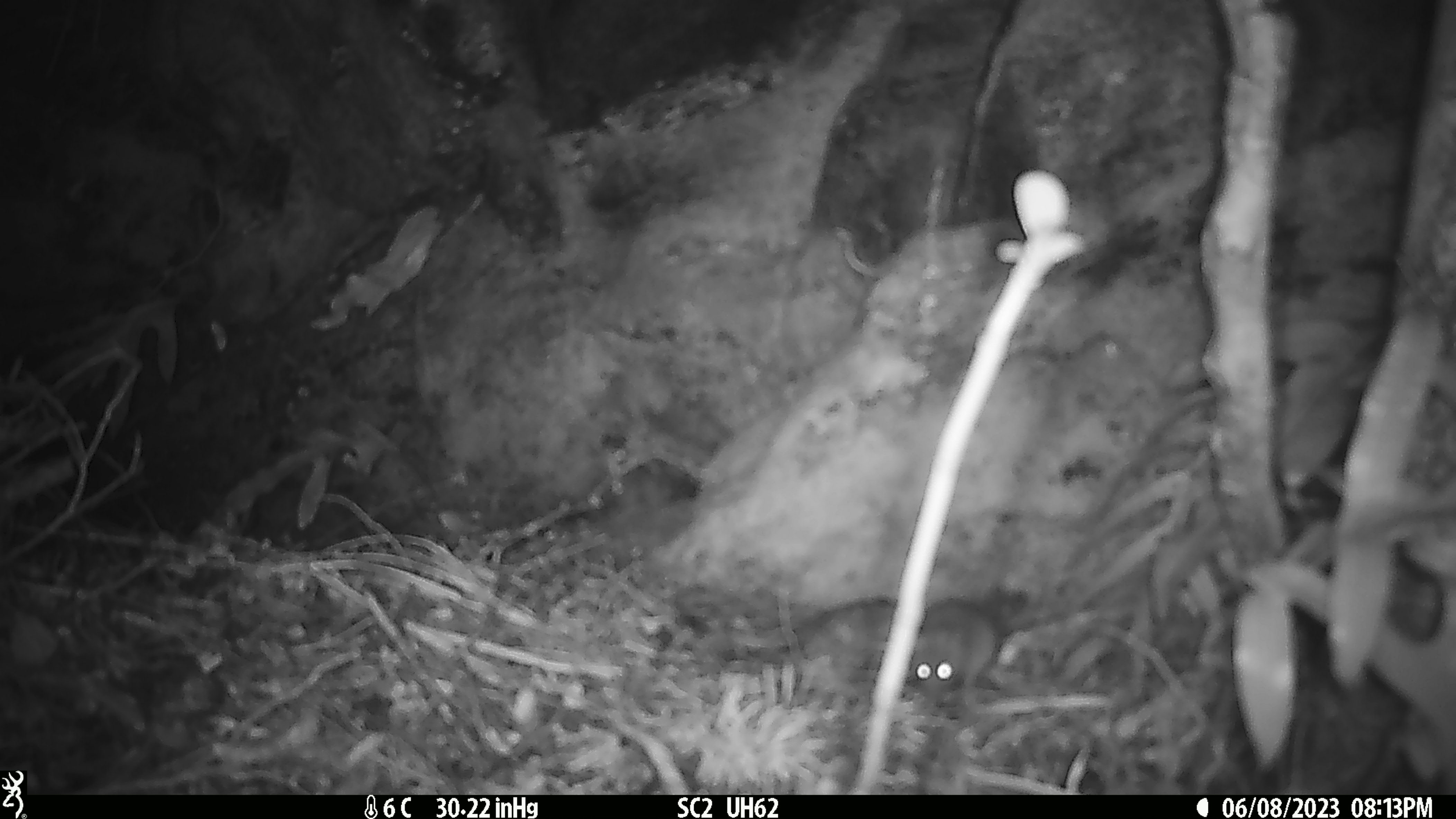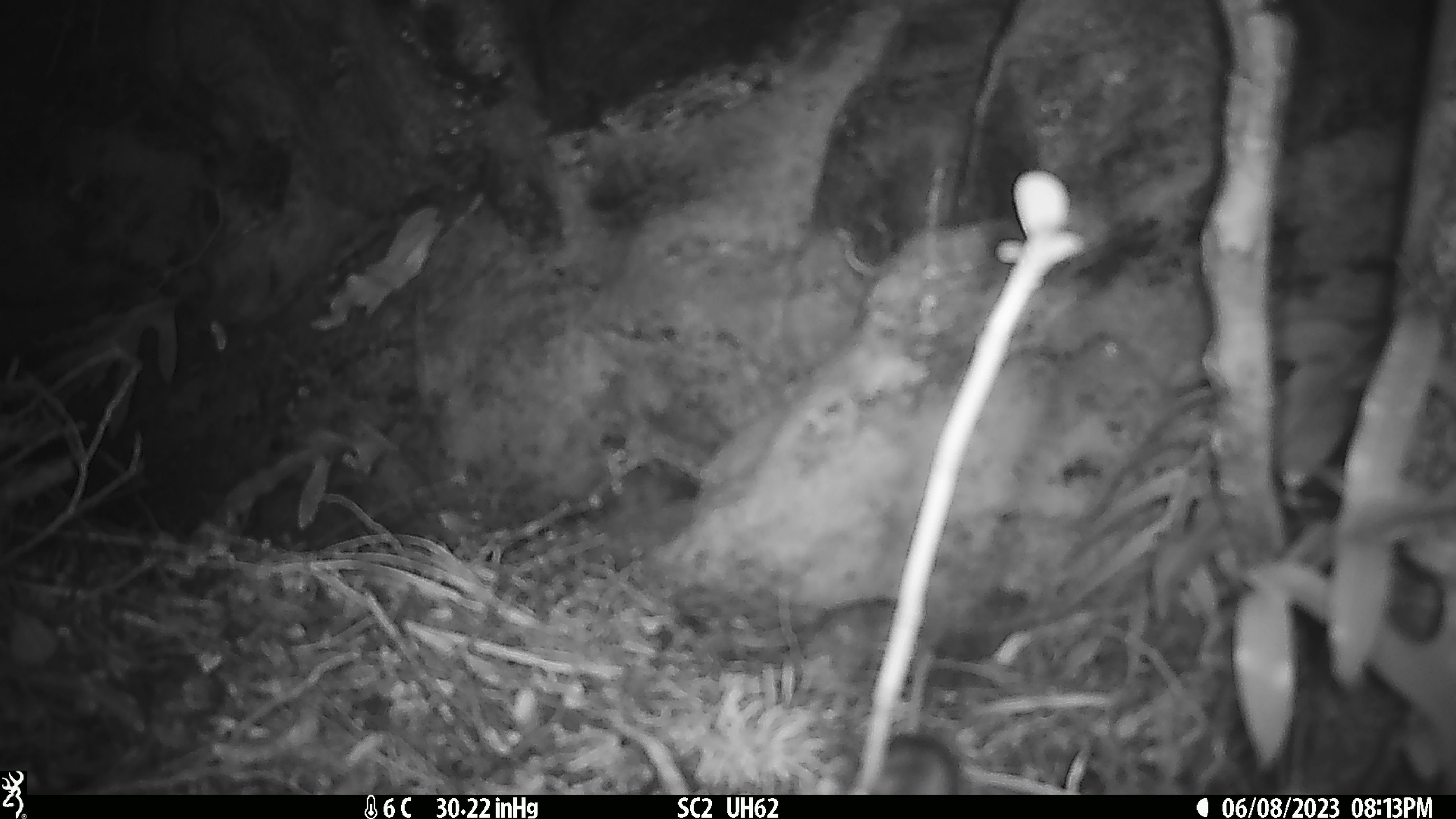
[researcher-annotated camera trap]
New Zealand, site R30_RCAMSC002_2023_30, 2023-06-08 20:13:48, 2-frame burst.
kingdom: Animalia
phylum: Chordata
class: Mammalia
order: Rodentia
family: Muridae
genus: Mus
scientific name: Mus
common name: mouse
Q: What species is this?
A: Mouse (Mus).